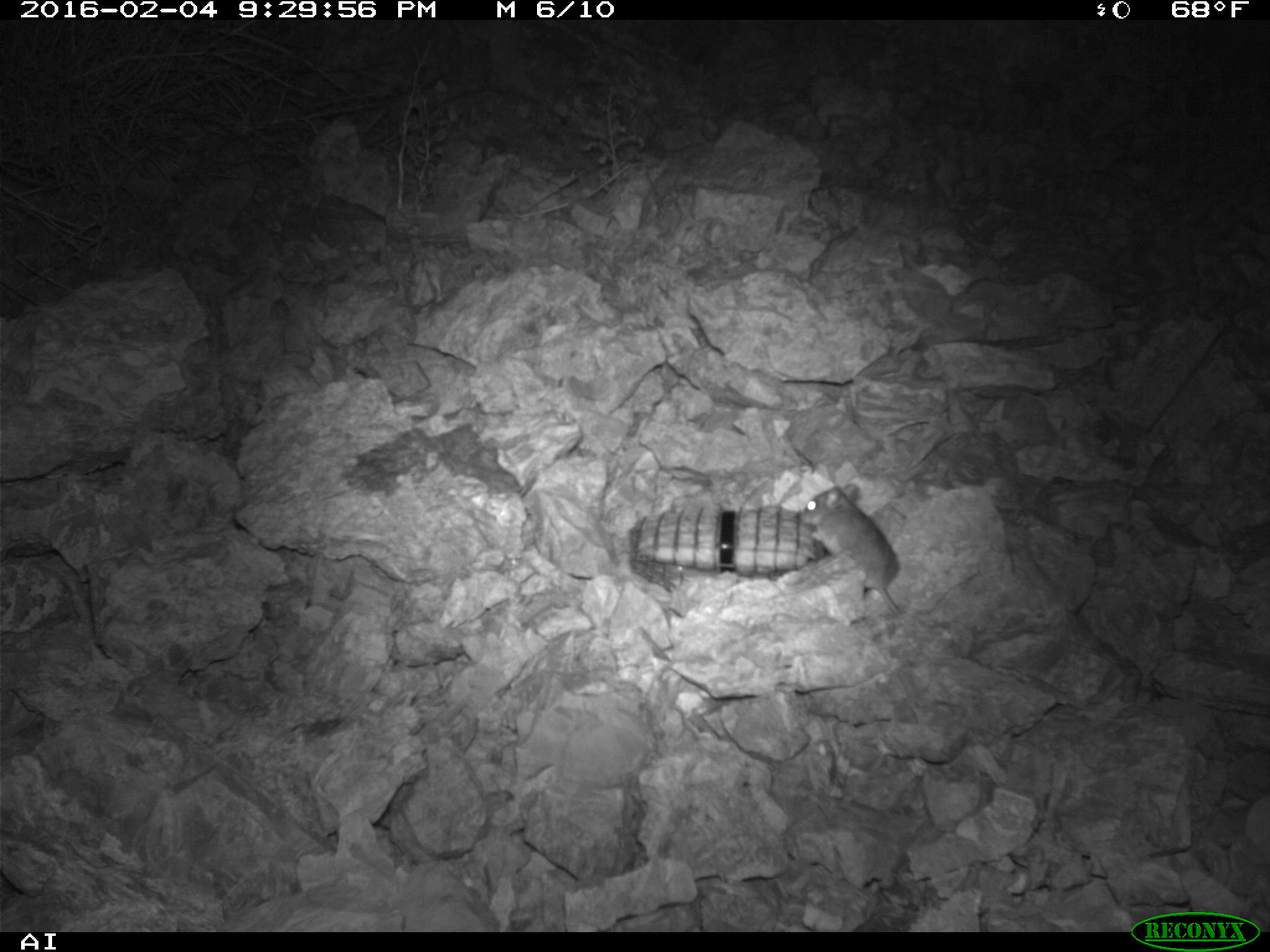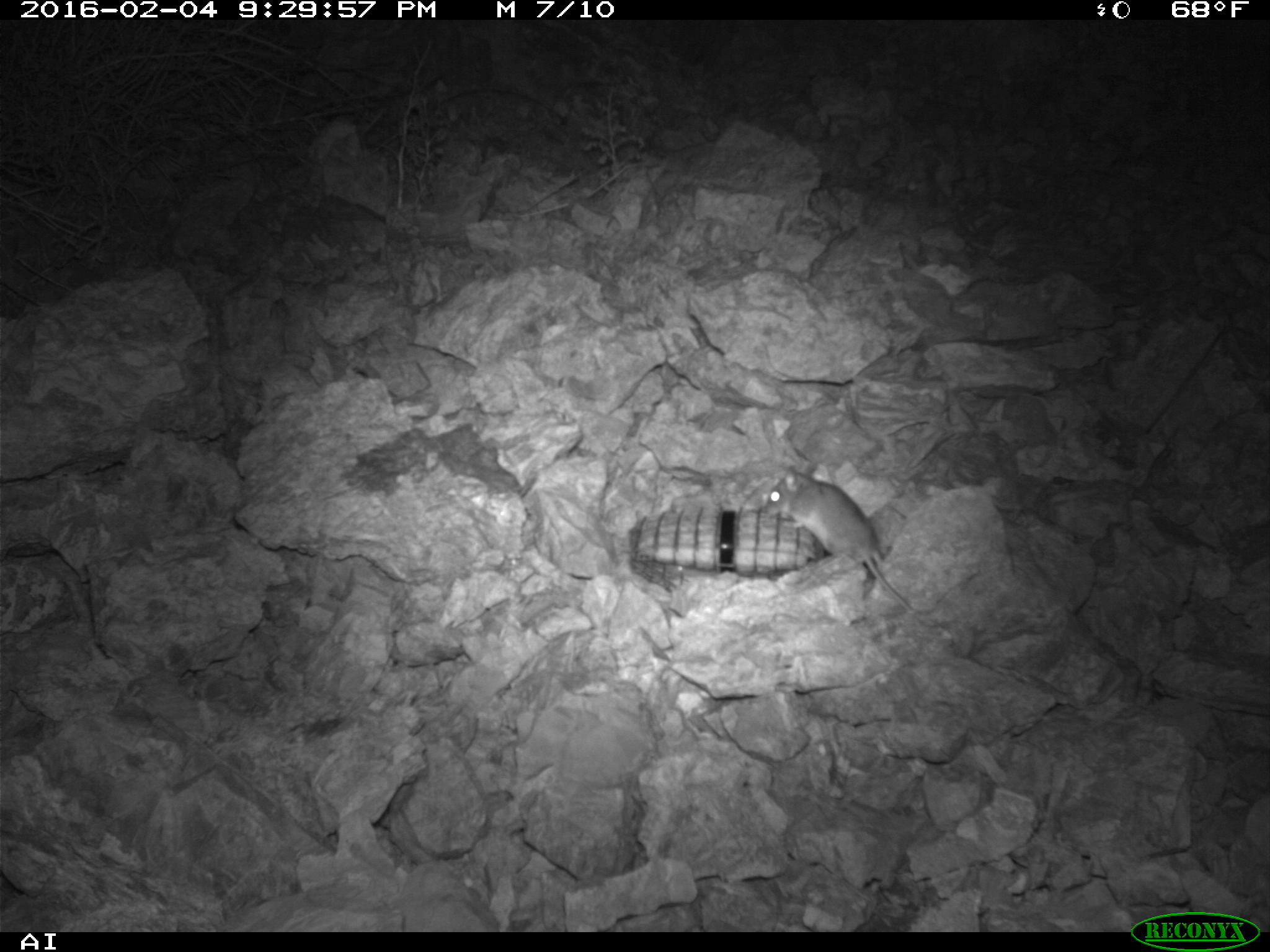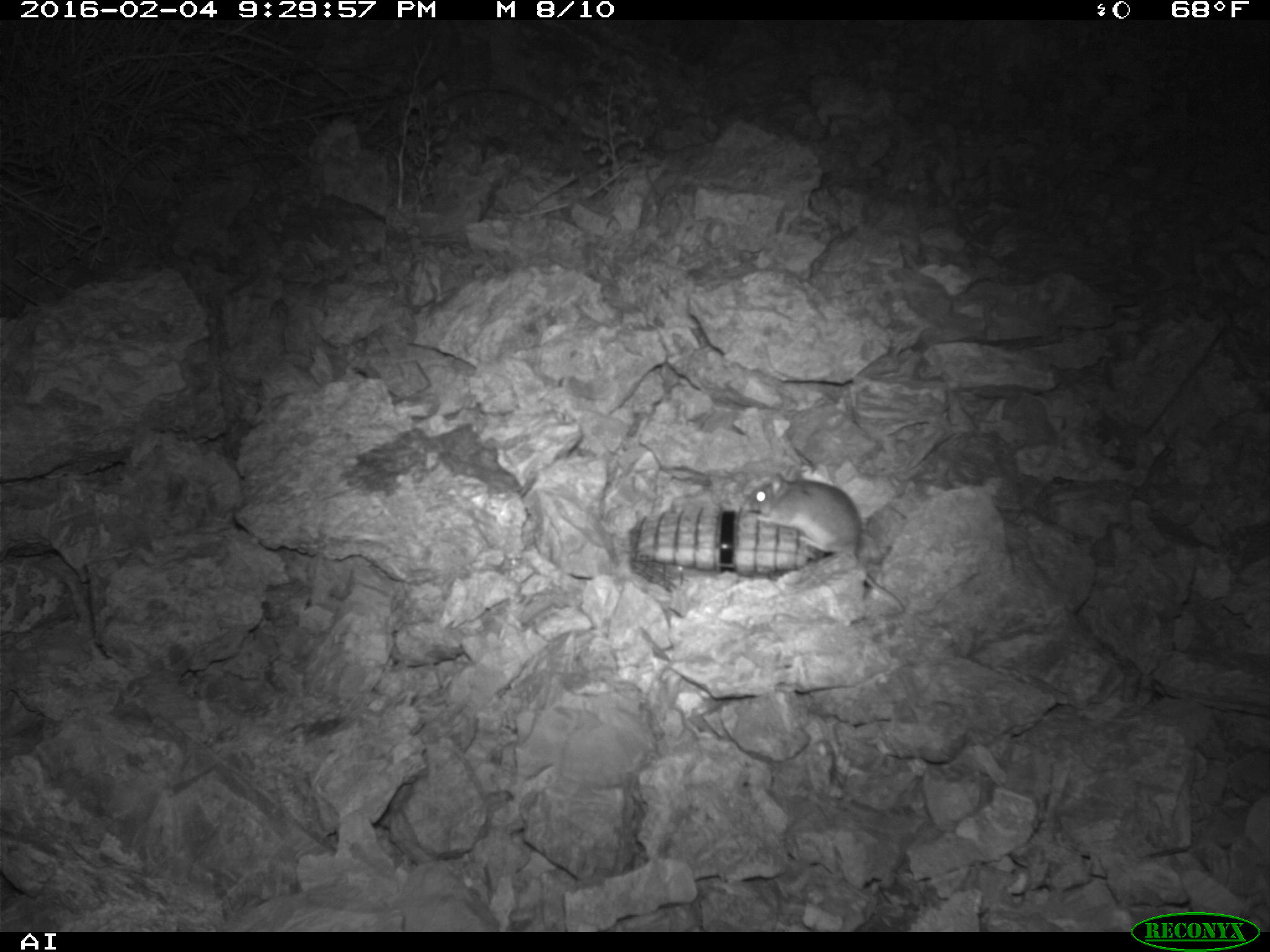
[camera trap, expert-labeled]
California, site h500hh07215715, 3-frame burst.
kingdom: Animalia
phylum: Chordata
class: Mammalia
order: Rodentia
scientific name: Rodentia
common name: rodent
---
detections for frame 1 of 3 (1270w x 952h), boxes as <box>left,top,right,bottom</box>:
rodent: <box>793,480,981,623</box>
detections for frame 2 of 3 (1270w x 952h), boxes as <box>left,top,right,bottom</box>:
rodent: <box>762,464,918,614</box>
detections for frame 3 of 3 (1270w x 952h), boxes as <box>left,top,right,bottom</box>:
rodent: <box>750,474,904,613</box>